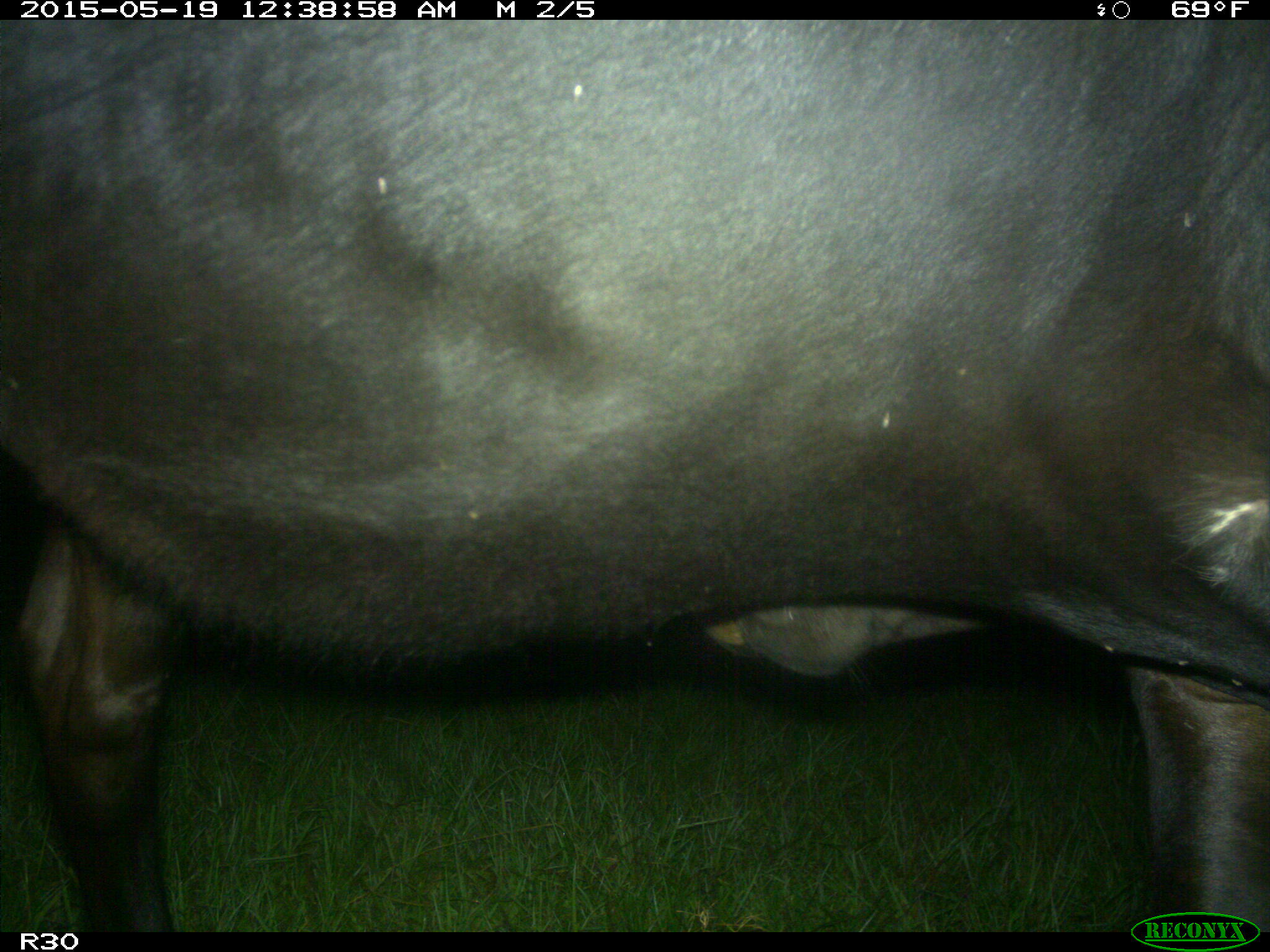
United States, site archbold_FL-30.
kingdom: Animalia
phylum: Chordata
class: Mammalia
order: Artiodactyla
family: Bovidae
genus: Bos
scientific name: Bos taurus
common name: domestic cow